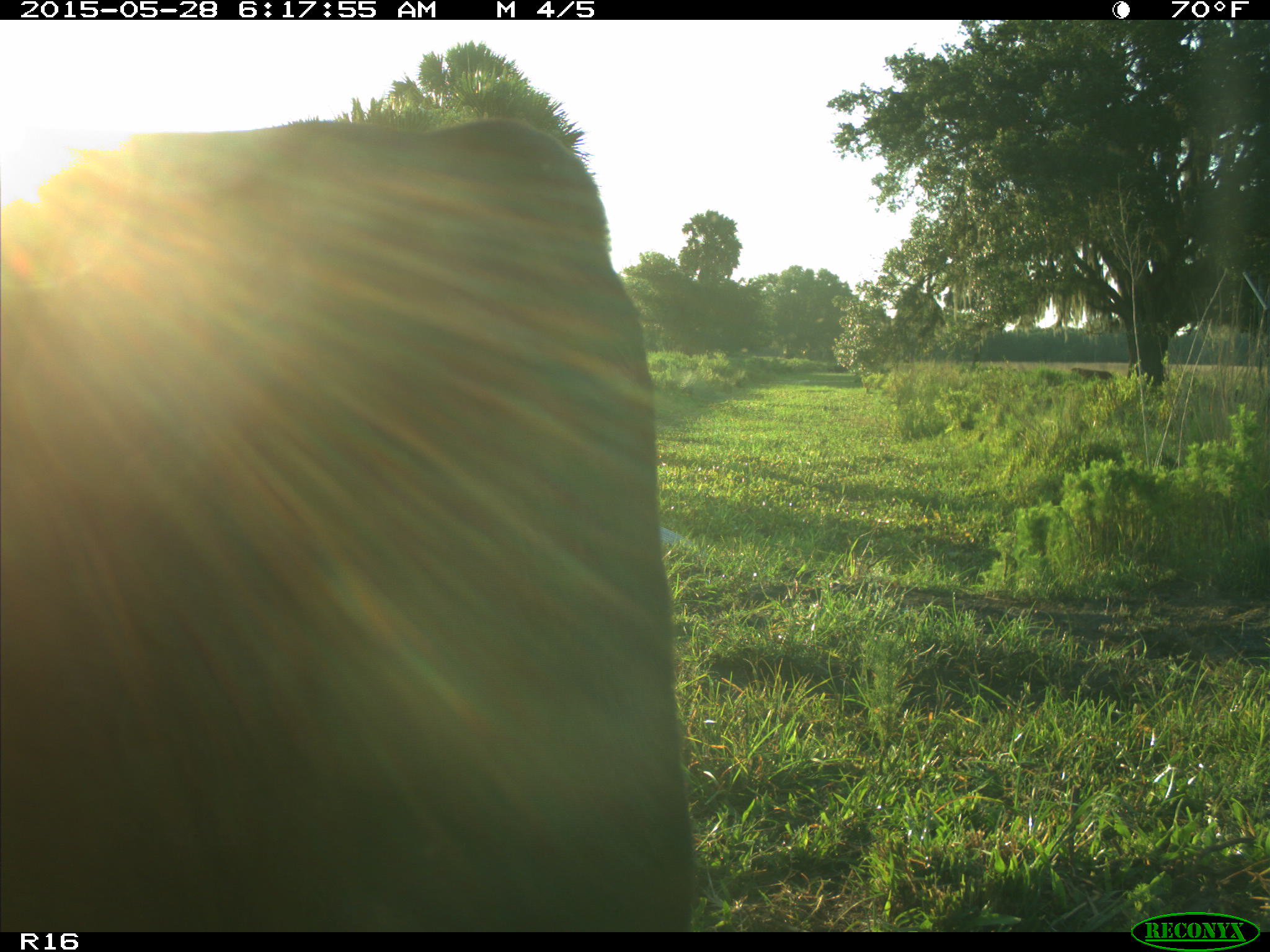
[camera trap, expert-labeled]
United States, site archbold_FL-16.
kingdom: Animalia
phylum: Chordata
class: Mammalia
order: Artiodactyla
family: Bovidae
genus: Bos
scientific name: Bos taurus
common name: domestic cow